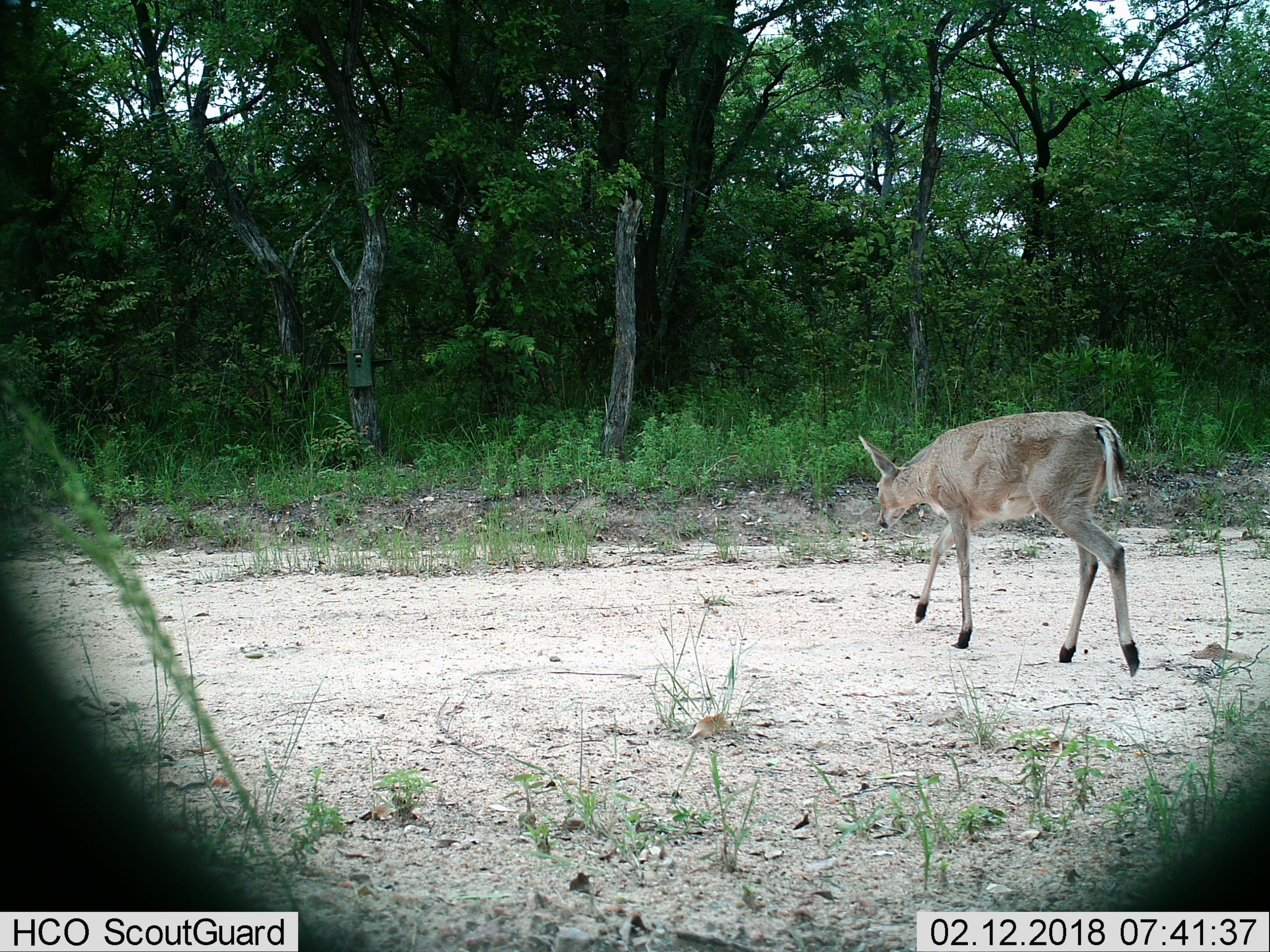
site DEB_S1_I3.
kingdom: Animalia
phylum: Chordata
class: Mammalia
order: Artiodactyla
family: Bovidae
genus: Sylvicapra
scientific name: Sylvicapra grimmia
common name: common duiker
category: duikercommongrey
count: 1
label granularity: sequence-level